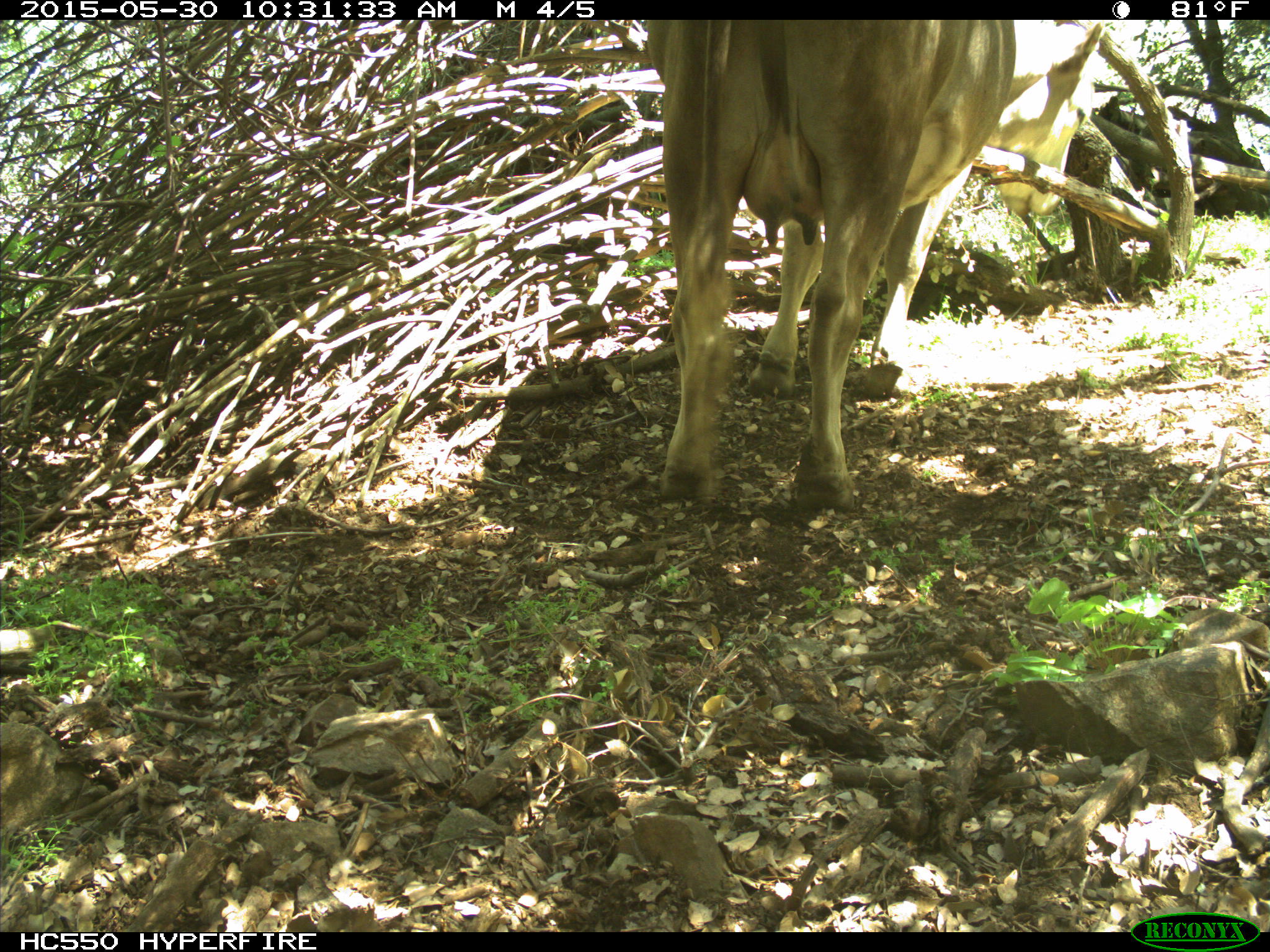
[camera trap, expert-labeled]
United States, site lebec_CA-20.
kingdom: Animalia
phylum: Chordata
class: Mammalia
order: Artiodactyla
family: Bovidae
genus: Bos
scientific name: Bos taurus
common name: domestic cow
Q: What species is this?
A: Bos taurus (domestic cow).